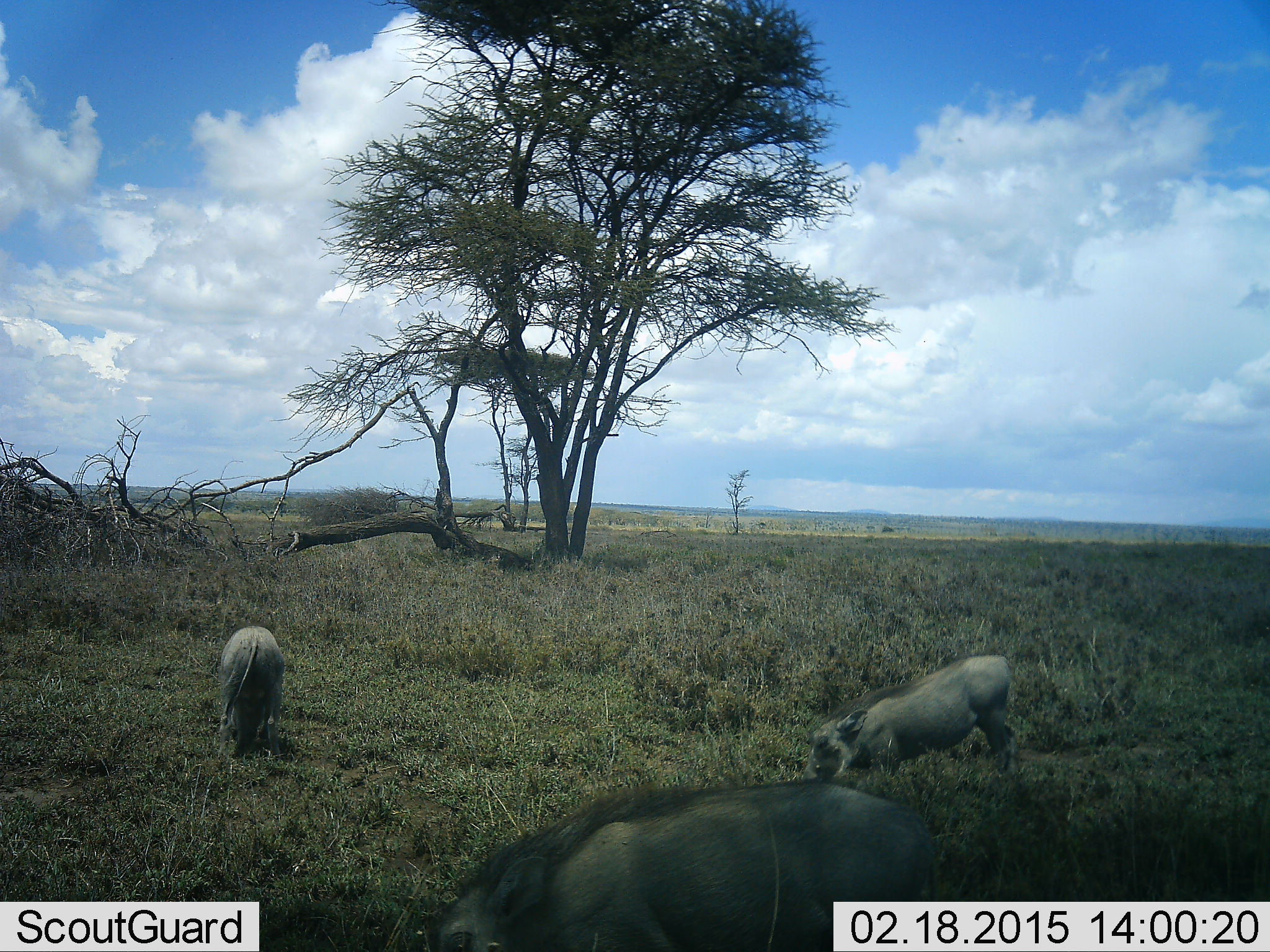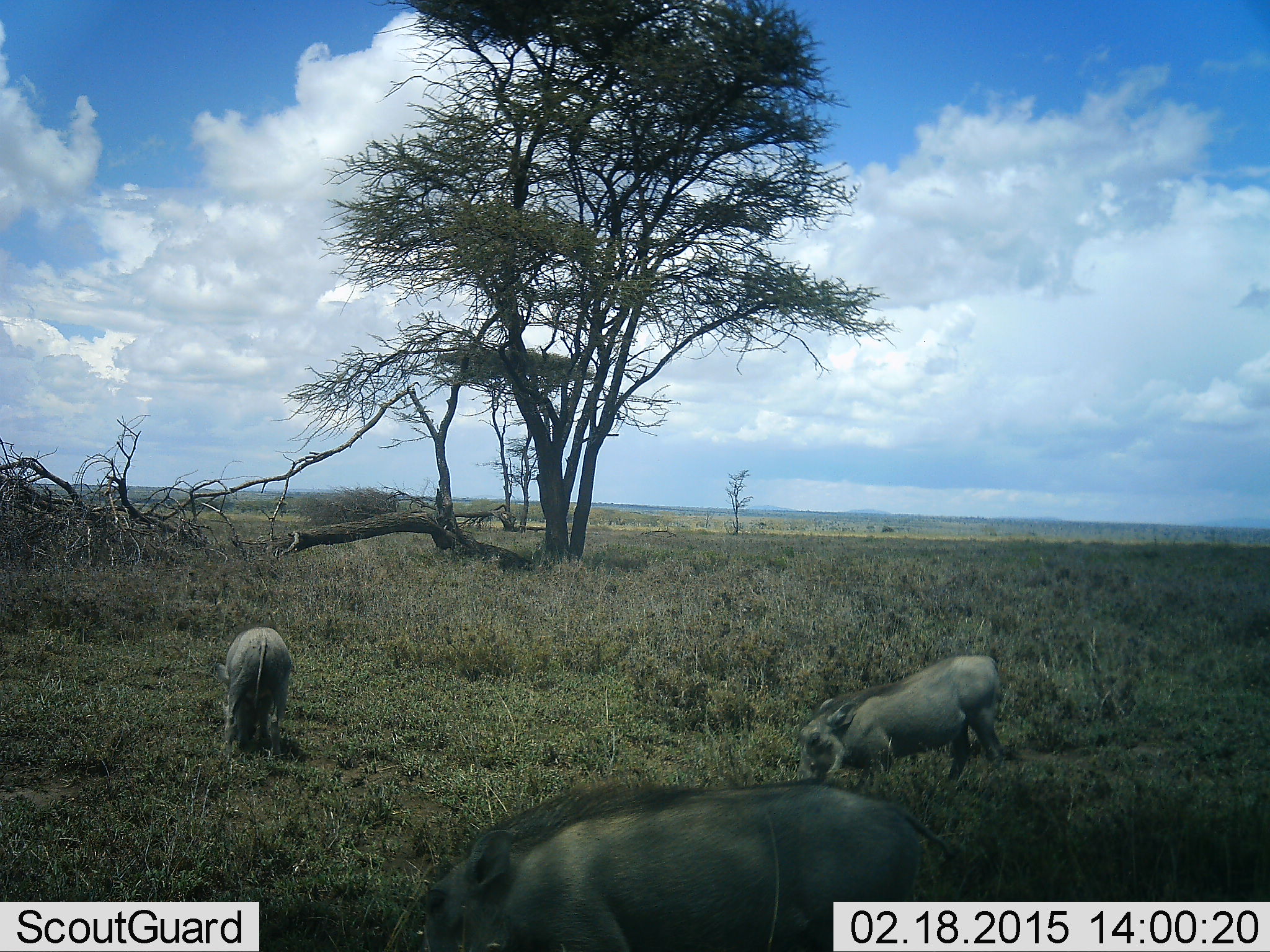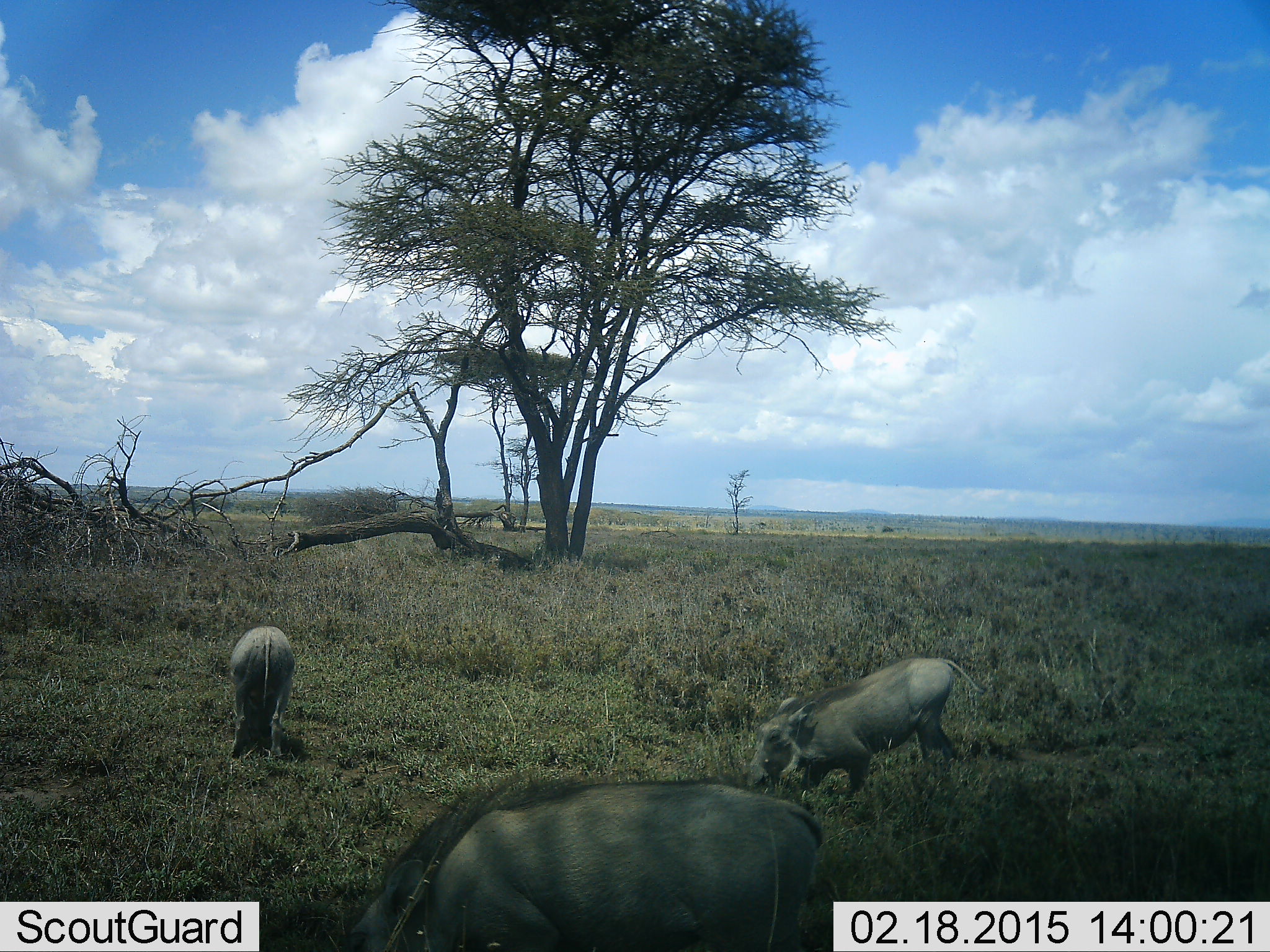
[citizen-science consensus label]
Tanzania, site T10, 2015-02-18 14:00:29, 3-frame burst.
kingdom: Animalia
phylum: Chordata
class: Mammalia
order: Artiodactyla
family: Suidae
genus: Phacochoerus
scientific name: Phacochoerus africanus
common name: warthog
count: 3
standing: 30%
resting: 0%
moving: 30%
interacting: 0%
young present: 20%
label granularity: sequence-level